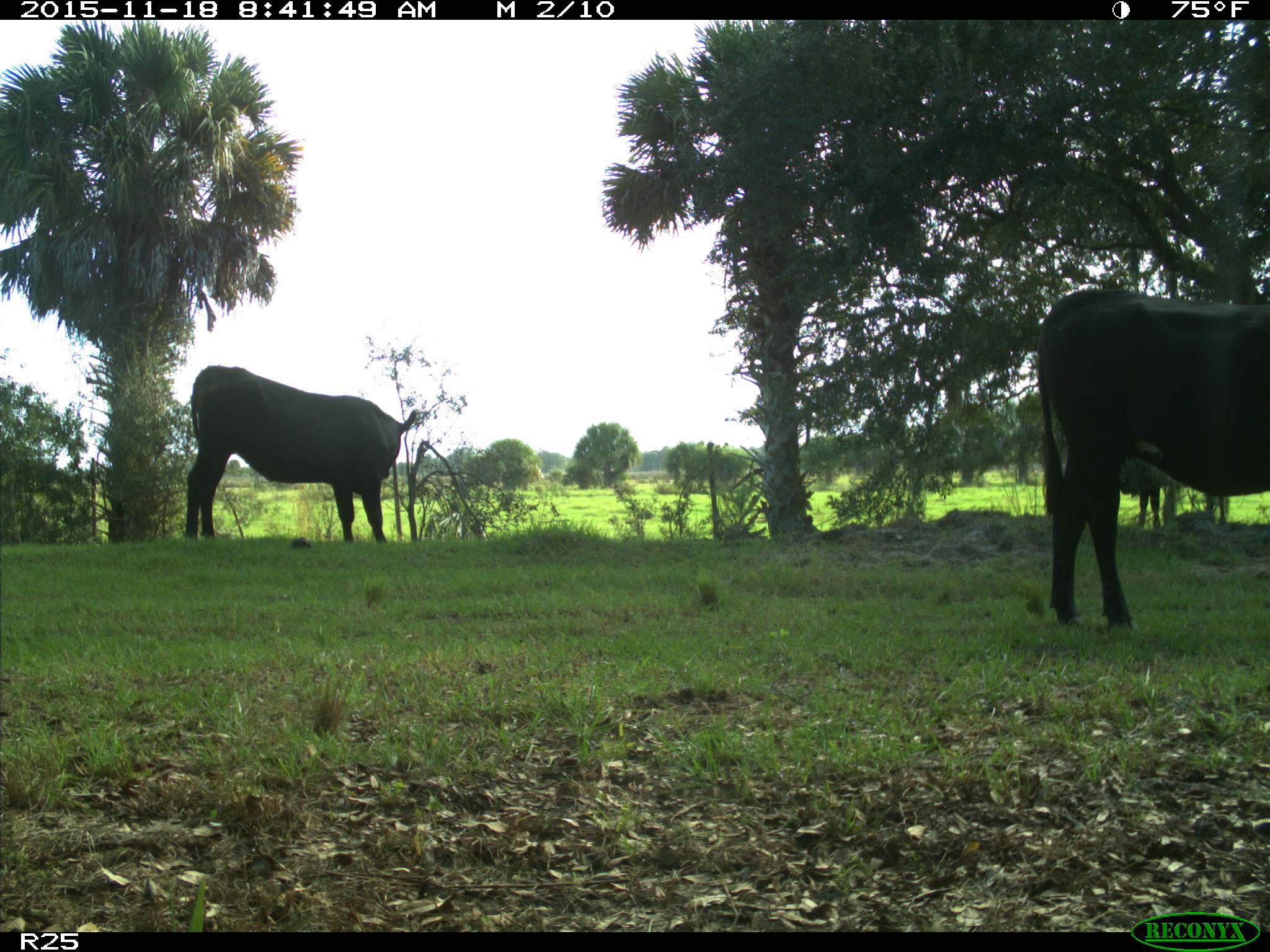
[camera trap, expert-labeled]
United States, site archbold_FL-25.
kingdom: Animalia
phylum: Chordata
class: Mammalia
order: Artiodactyla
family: Bovidae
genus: Bos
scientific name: Bos taurus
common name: domestic cow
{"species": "Bos taurus (domestic cow)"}